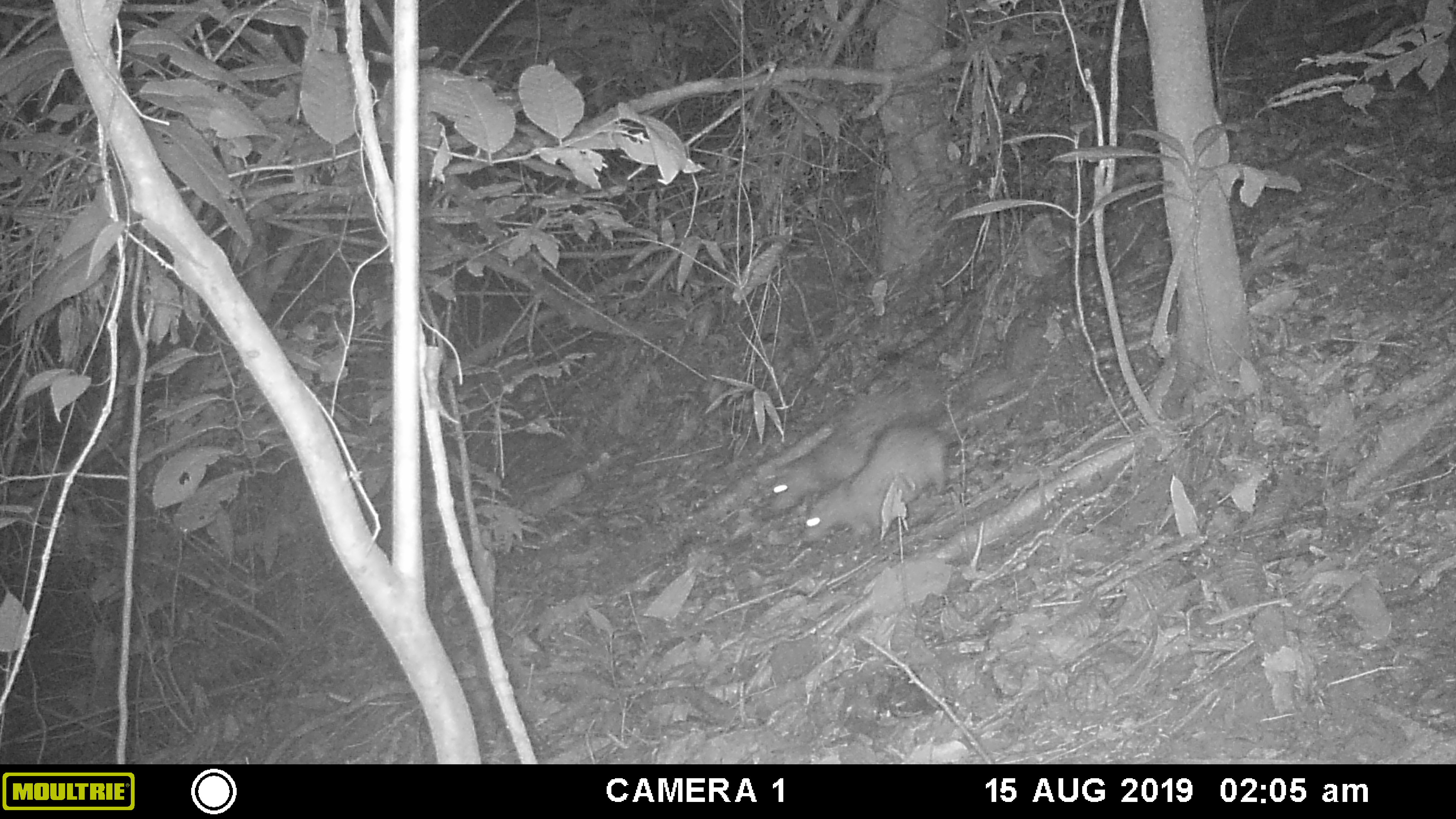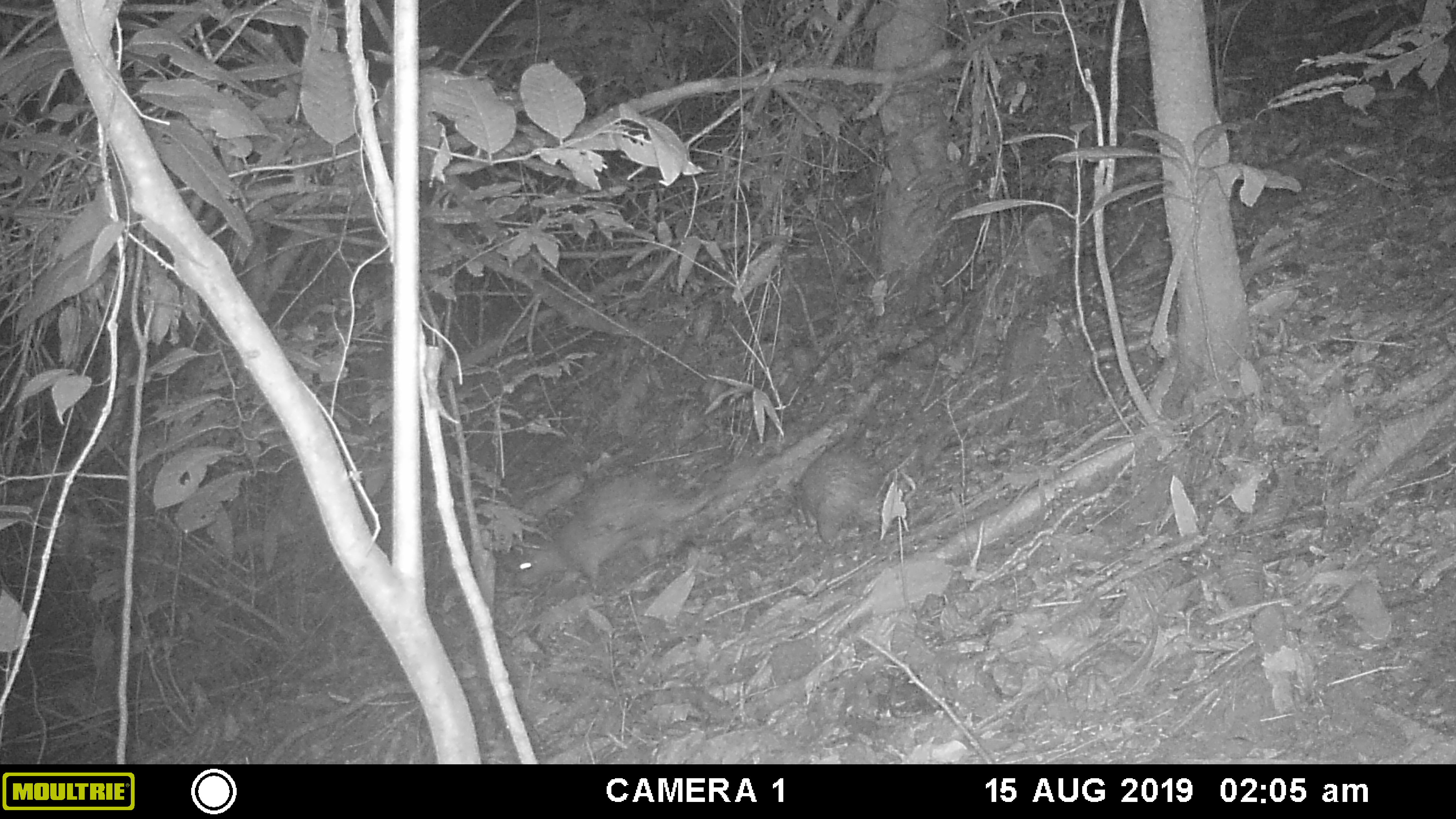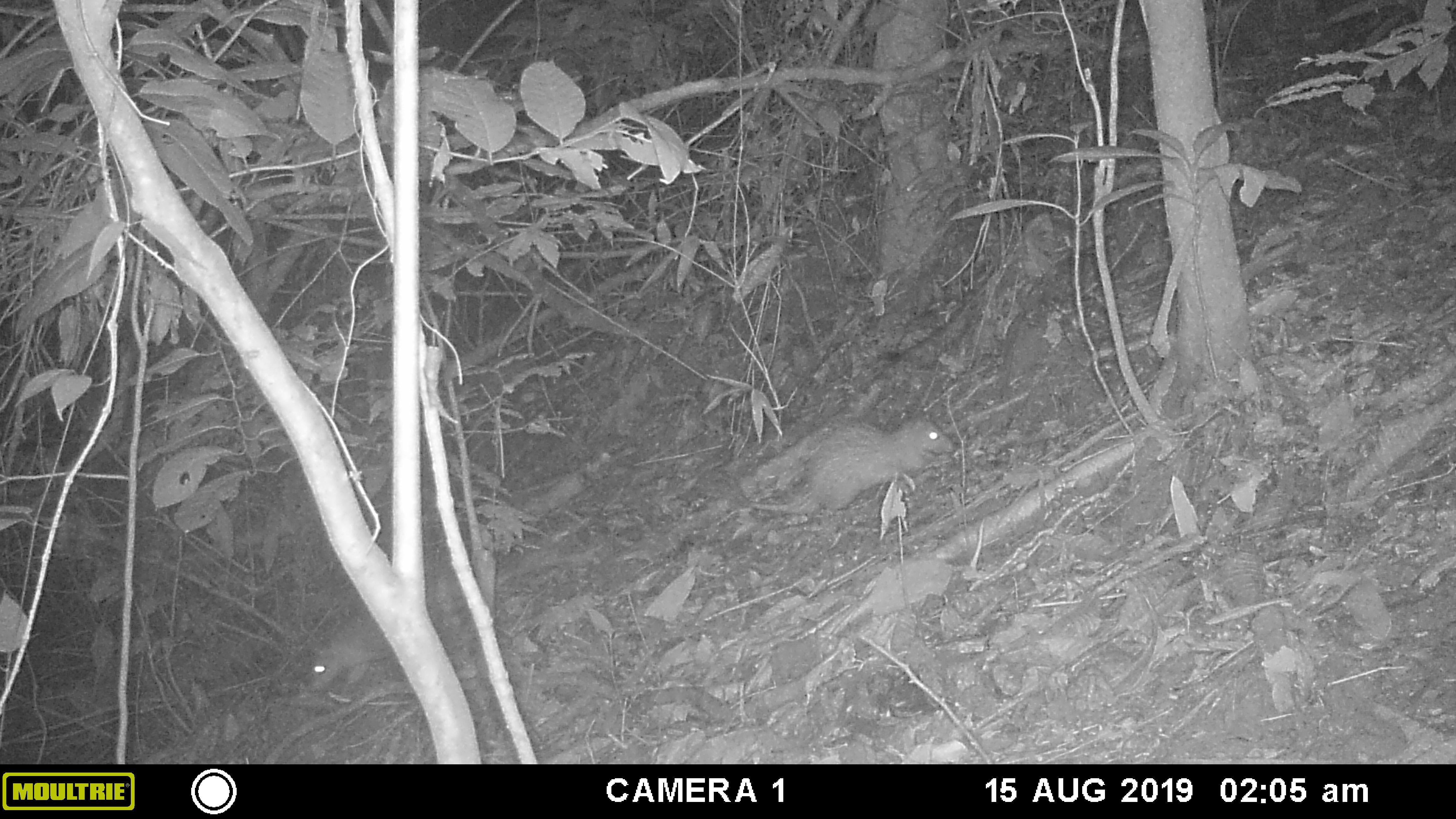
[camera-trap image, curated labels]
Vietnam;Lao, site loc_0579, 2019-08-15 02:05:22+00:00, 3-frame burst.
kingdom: Animalia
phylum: Chordata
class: Mammalia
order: Rodentia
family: Hystricidae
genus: Atherurus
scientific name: Atherurus macrourus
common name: asiatic brush-tailed porcupine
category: asiatic brush tailed porcupine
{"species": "asiatic brush tailed porcupine (asiatic brush-tailed porcupine) (Atherurus macrourus)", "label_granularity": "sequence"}